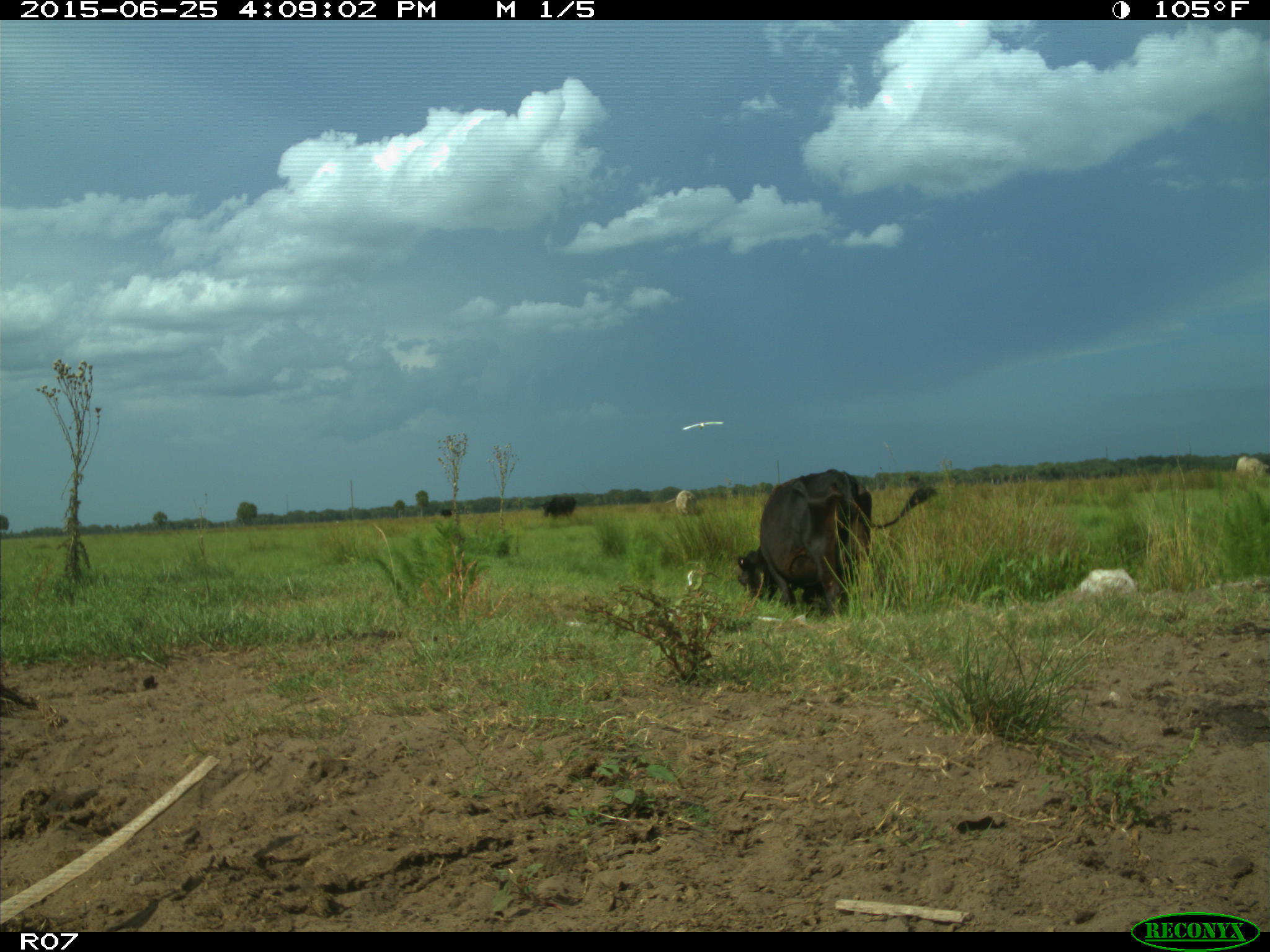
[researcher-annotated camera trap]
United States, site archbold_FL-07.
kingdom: Animalia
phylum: Chordata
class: Mammalia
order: Artiodactyla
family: Bovidae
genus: Bos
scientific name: Bos taurus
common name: domestic cow